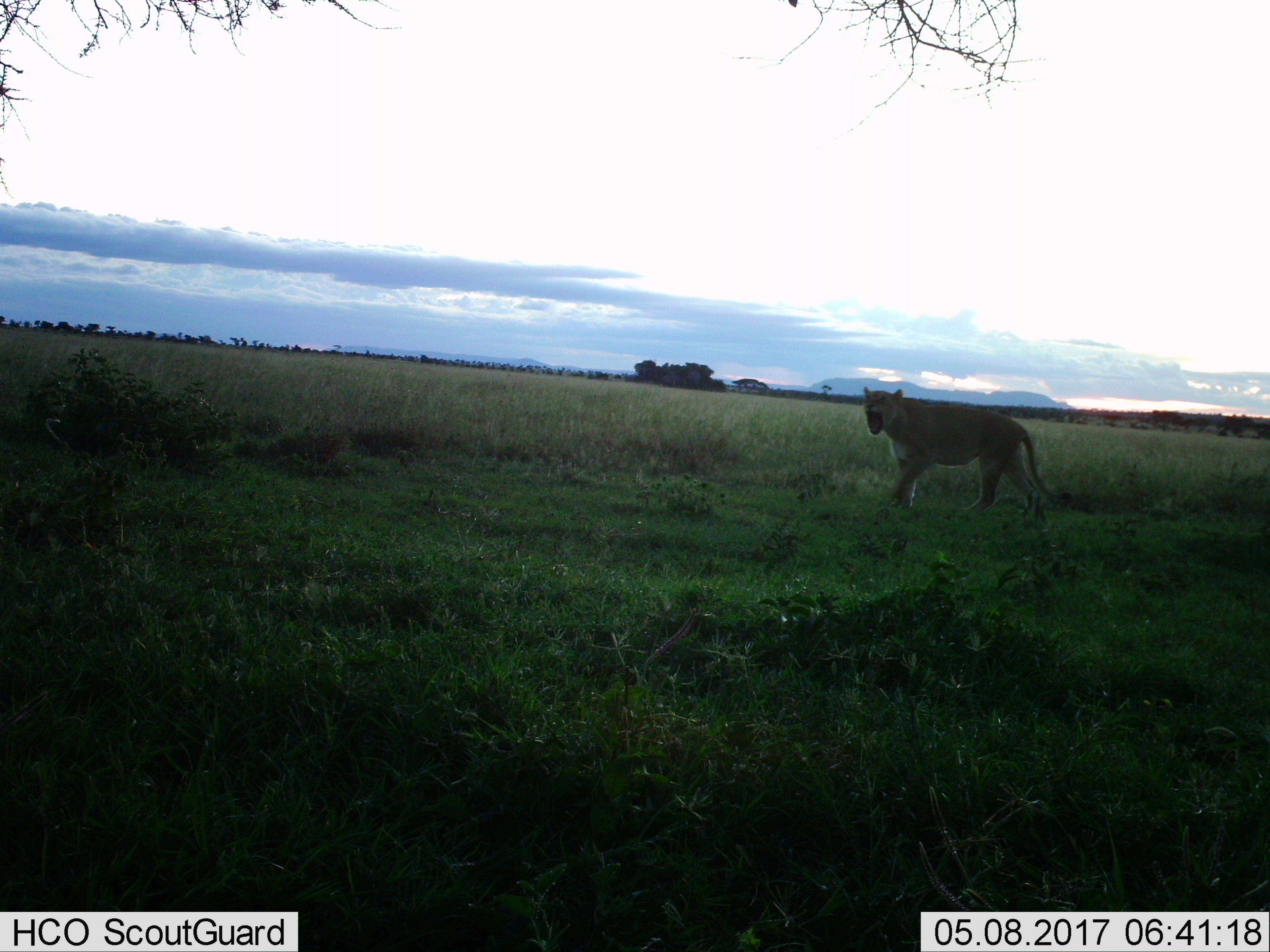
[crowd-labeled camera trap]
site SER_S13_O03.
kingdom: Animalia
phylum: Chordata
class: Mammalia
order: Carnivora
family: Felidae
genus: Panthera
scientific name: Panthera leo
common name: lion female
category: lionfemale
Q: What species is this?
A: Lionfemale (lion female) (Panthera leo).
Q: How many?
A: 1.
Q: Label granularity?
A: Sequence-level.